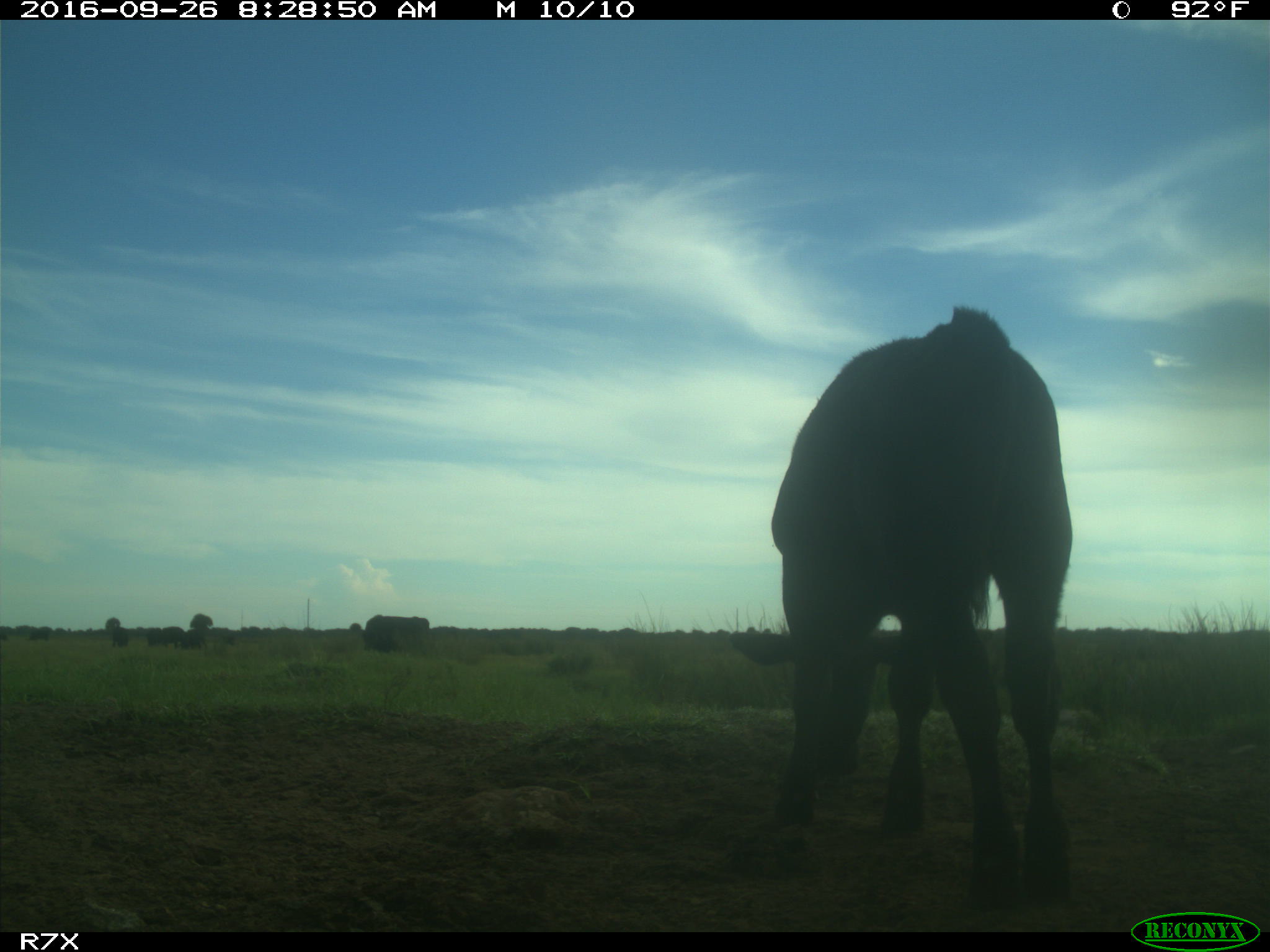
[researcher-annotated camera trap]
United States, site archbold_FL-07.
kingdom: Animalia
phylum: Chordata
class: Mammalia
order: Artiodactyla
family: Bovidae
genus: Bos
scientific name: Bos taurus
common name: domestic cow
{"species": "Bos taurus (domestic cow)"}